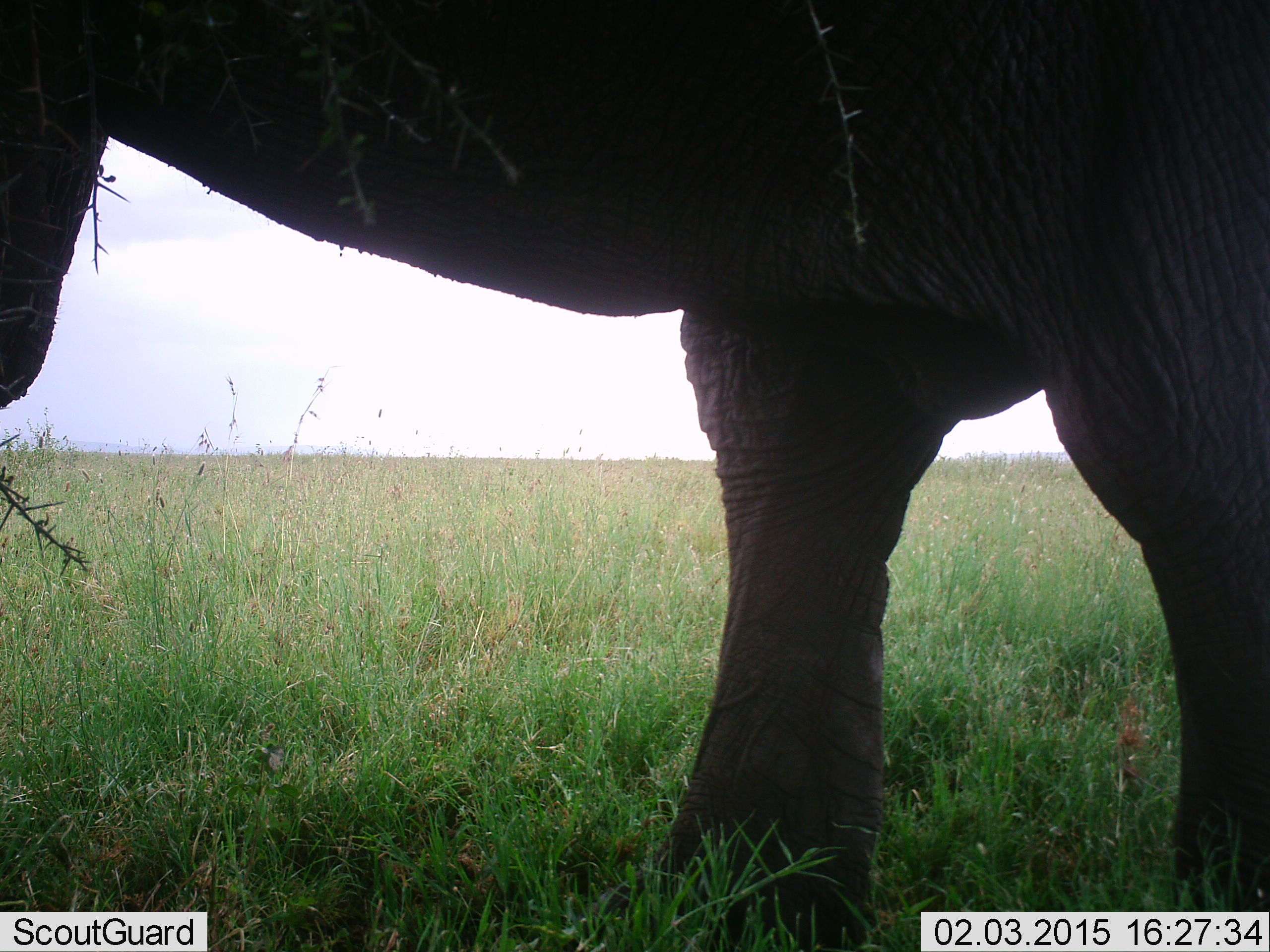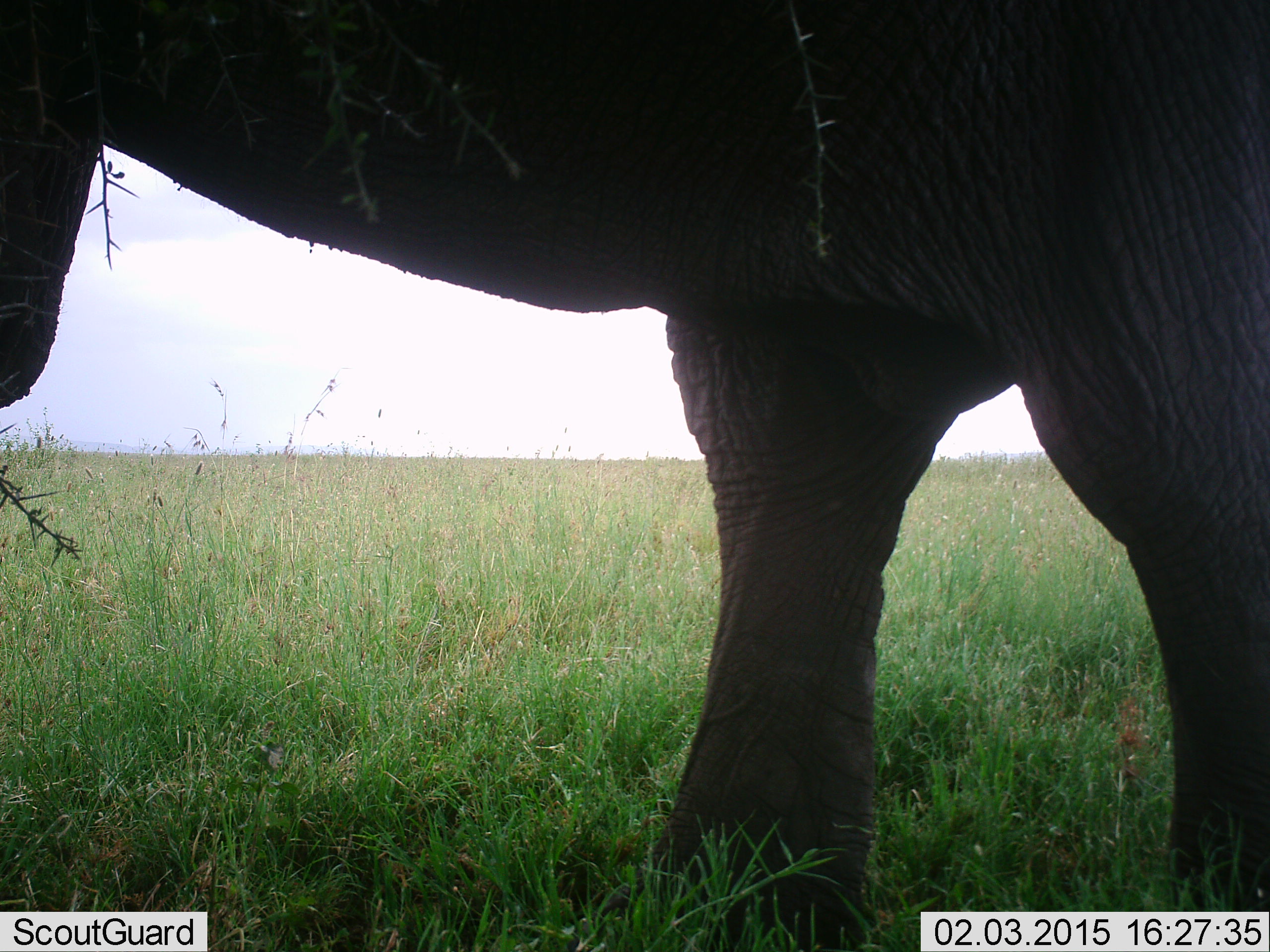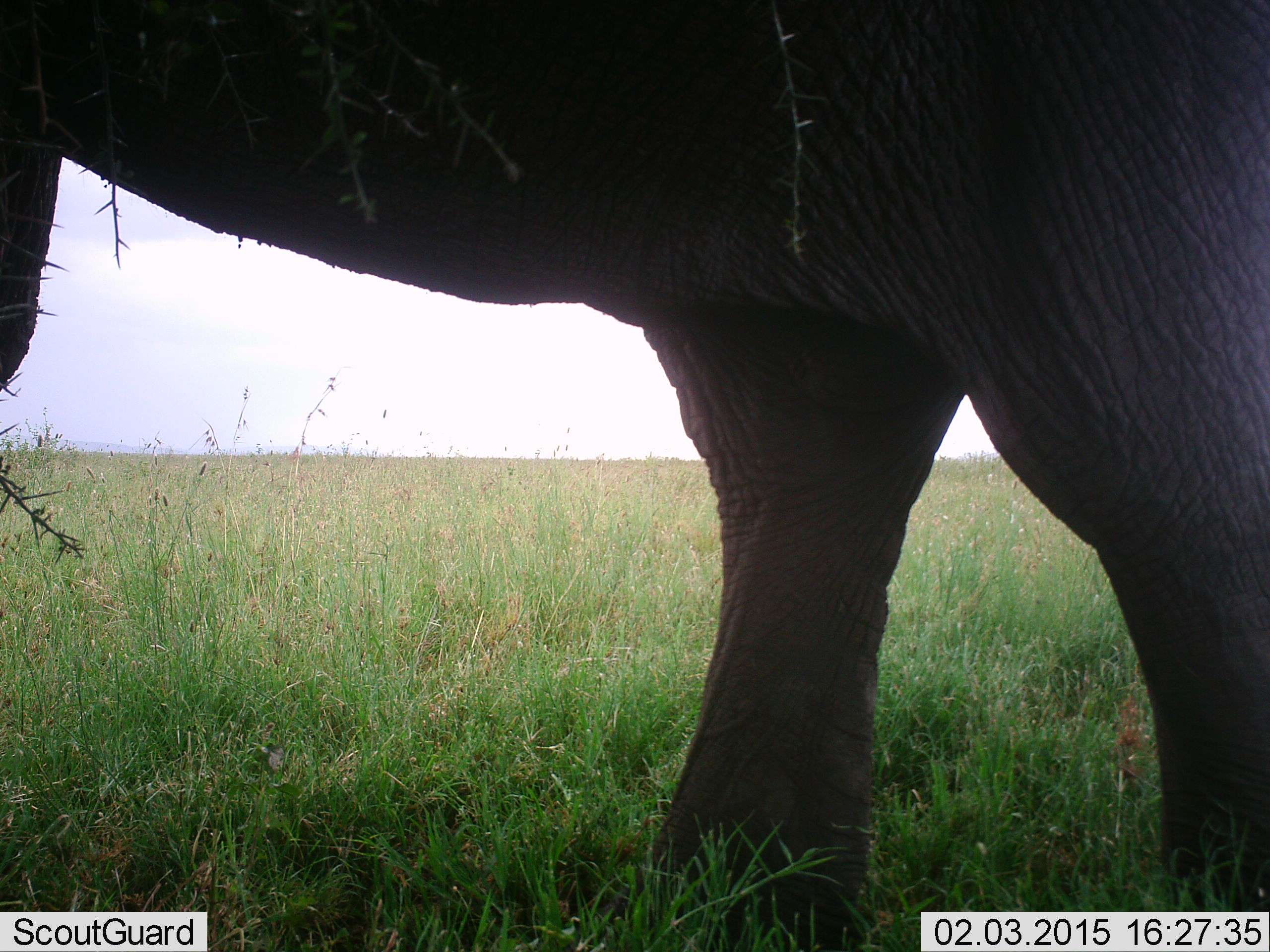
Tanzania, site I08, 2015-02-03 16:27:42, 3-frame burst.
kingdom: Animalia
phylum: Chordata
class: Mammalia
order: Proboscidea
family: Elephantidae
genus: Loxodonta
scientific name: Loxodonta africana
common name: african bush elephant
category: elephant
Elephant (african bush elephant) (Loxodonta africana), count 1. Behavior (volunteer vote fractions): standing 80%, resting 0%, moving 0%, interacting 0%. Young present (vote fraction): 0%. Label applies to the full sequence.